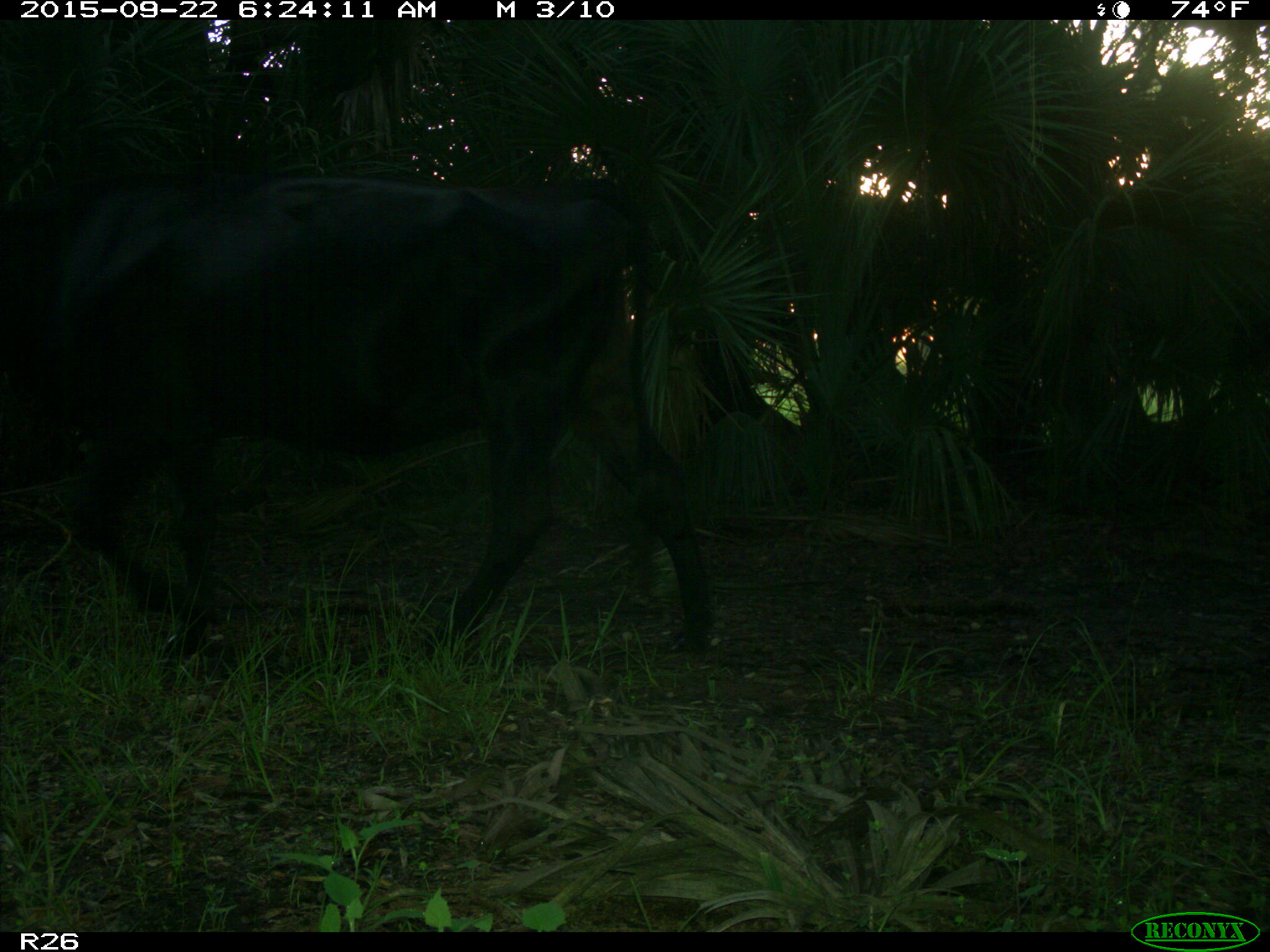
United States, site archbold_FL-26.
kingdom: Animalia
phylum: Chordata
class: Mammalia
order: Artiodactyla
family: Bovidae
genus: Bos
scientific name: Bos taurus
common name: domestic cow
Bos taurus (domestic cow).